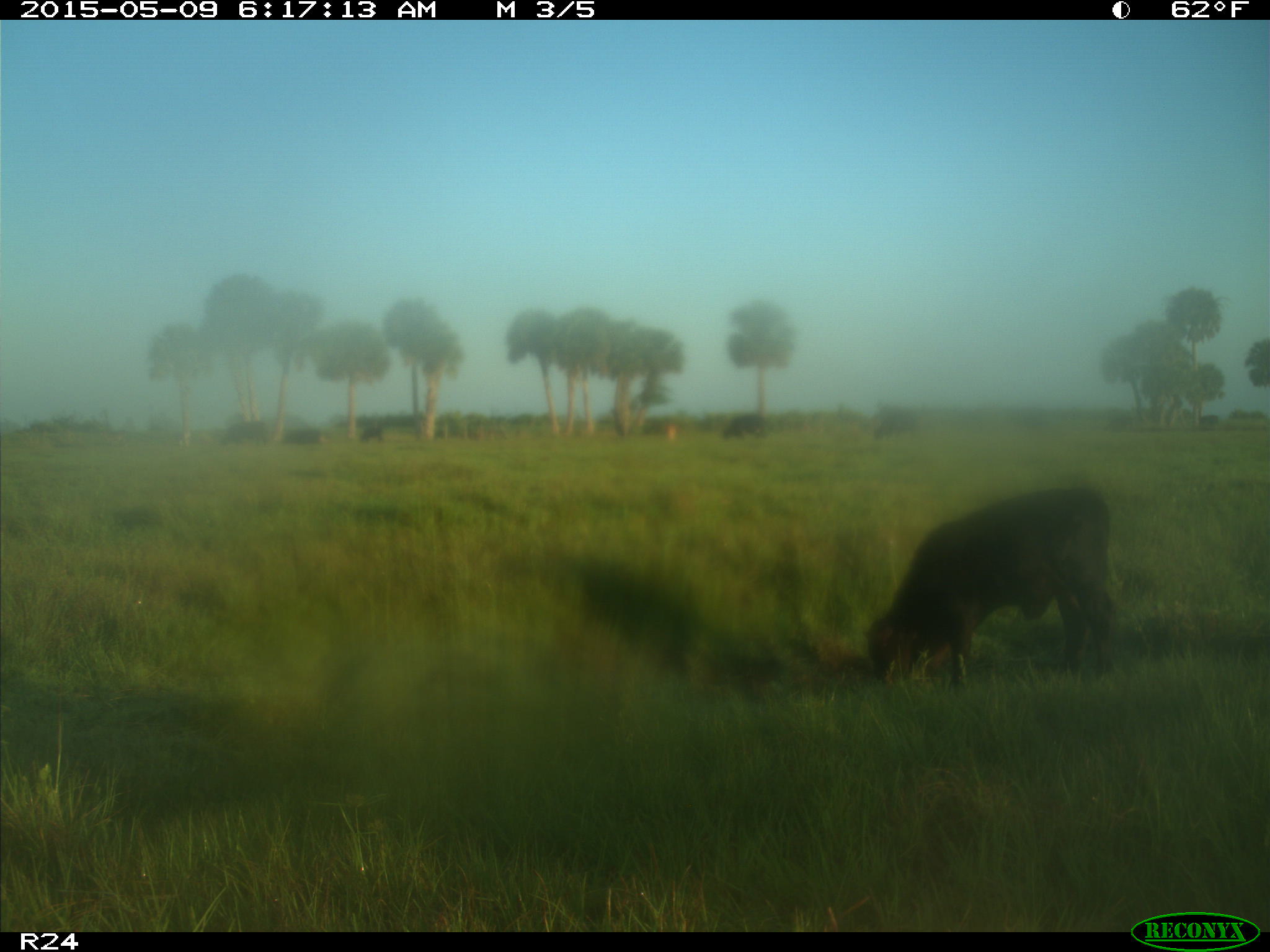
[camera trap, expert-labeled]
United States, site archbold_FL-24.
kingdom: Animalia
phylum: Chordata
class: Mammalia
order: Artiodactyla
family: Bovidae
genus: Bos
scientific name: Bos taurus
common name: domestic cow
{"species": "Bos taurus (domestic cow)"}